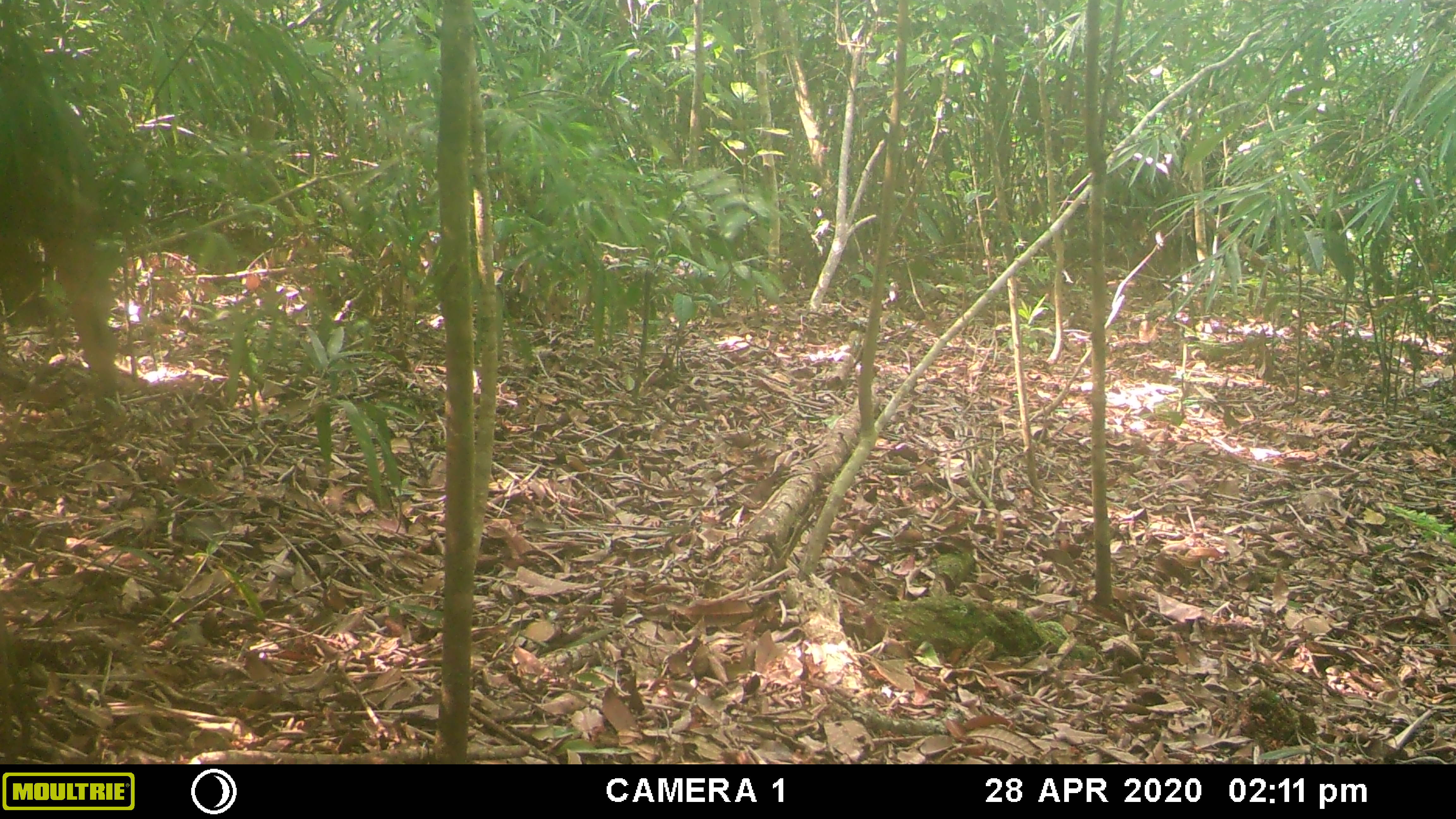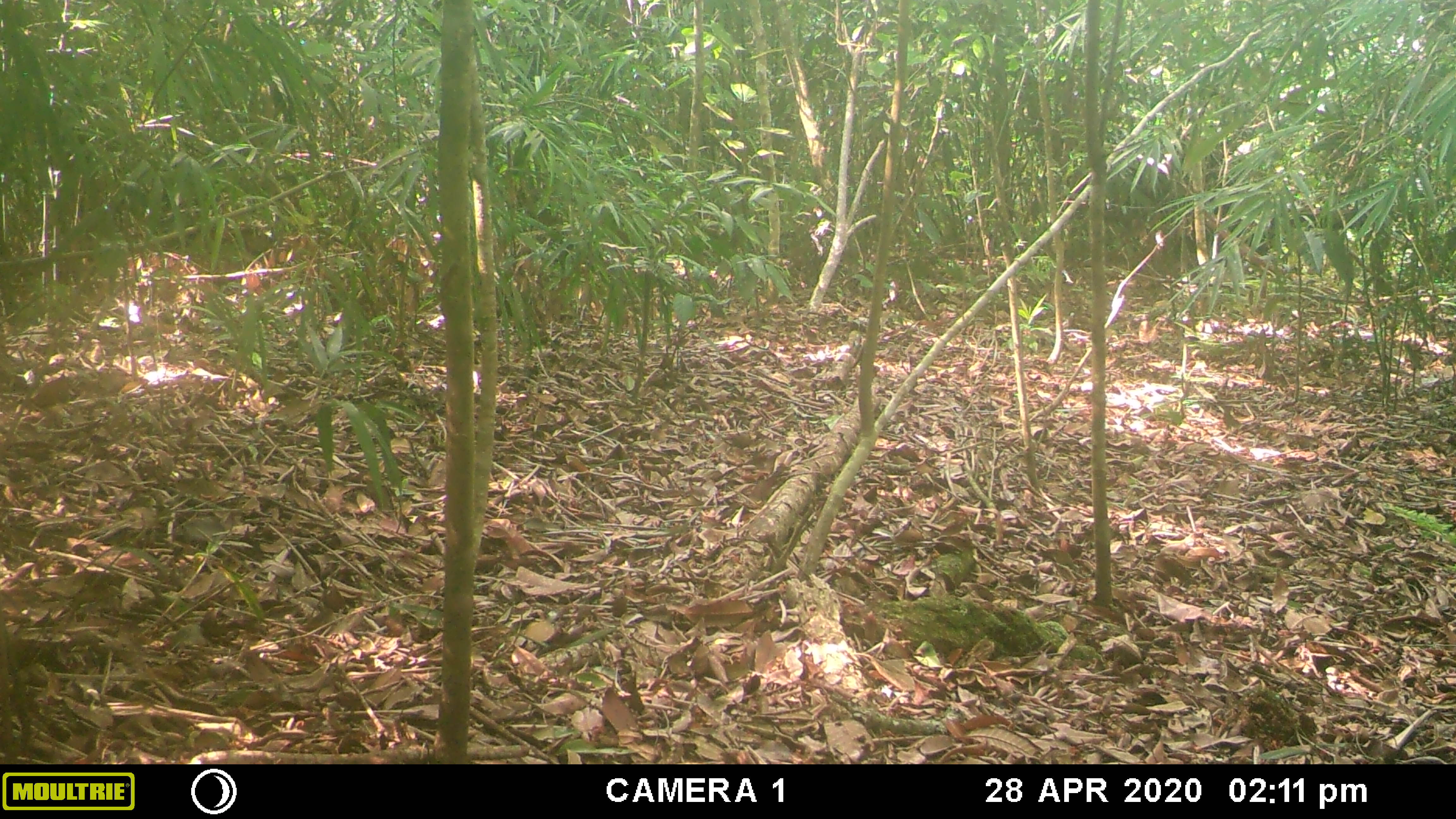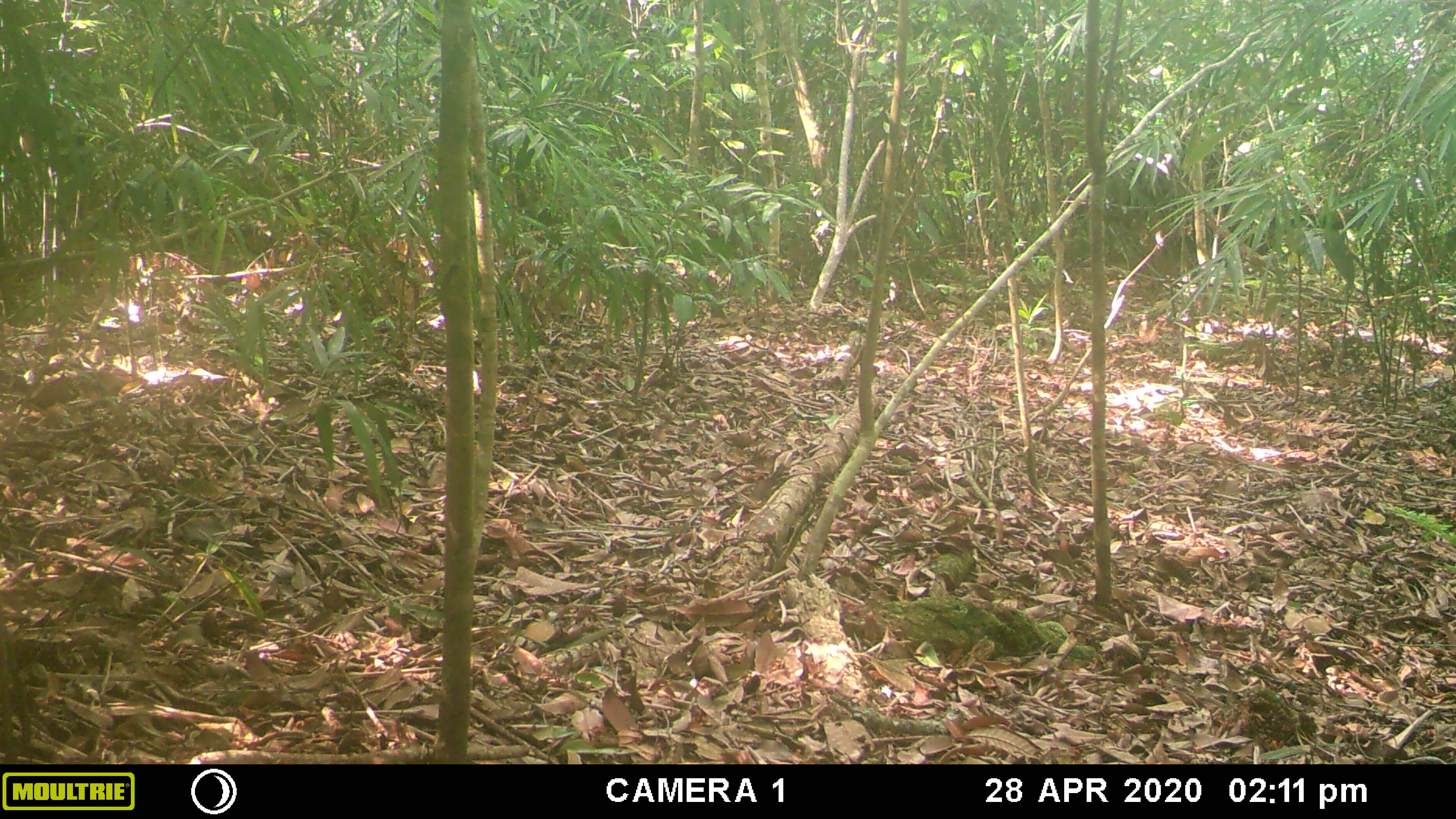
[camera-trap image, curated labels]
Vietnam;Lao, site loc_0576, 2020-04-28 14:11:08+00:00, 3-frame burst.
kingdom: Animalia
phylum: Chordata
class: Mammalia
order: Artiodactyla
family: Suidae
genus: Sus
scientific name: Sus scrofa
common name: eurasian wild pig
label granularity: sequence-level